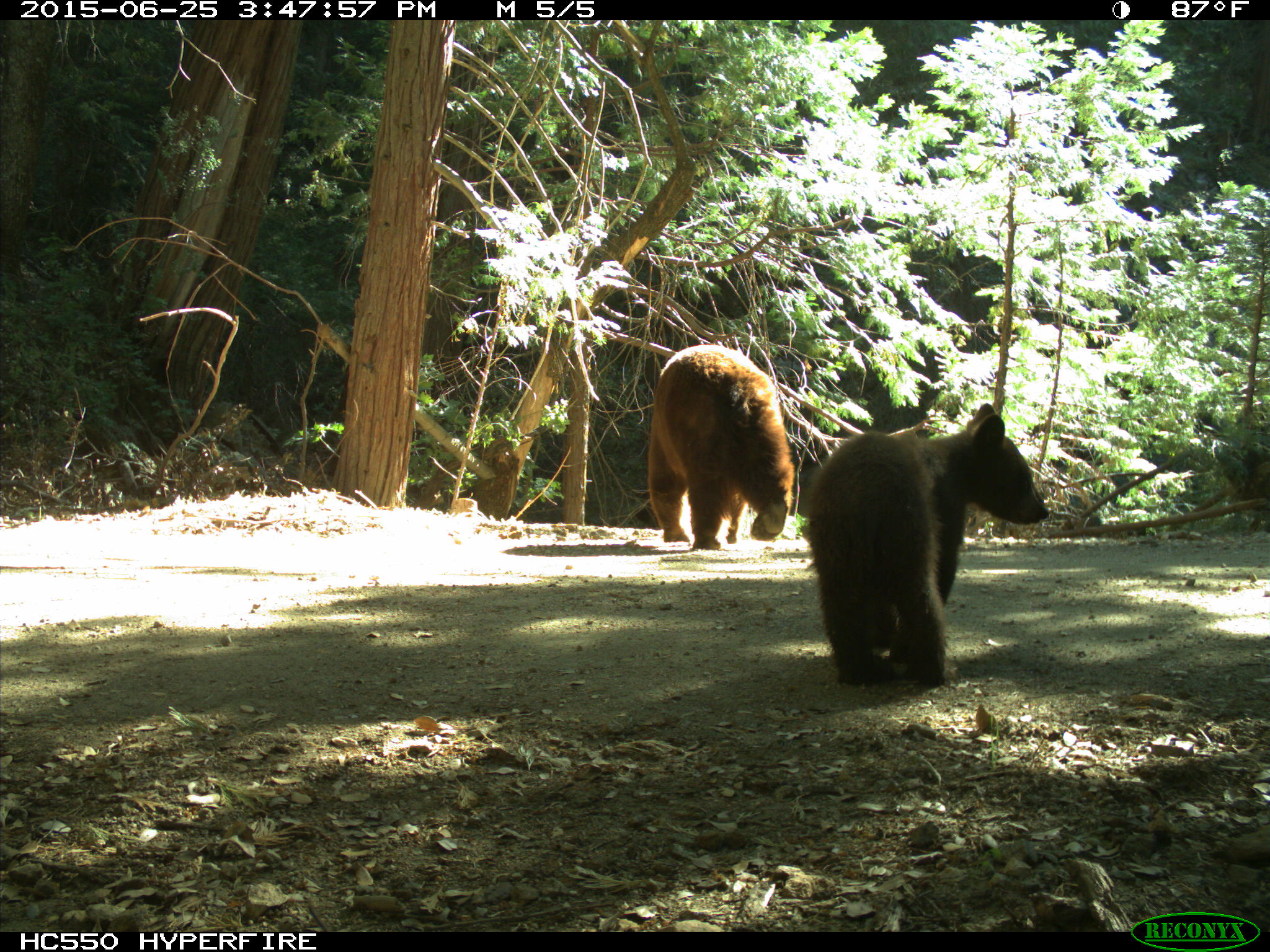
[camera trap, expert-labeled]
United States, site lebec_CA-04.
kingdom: Animalia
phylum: Chordata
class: Mammalia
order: Carnivora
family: Ursidae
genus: Ursus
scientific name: Ursus americanus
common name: american black bear